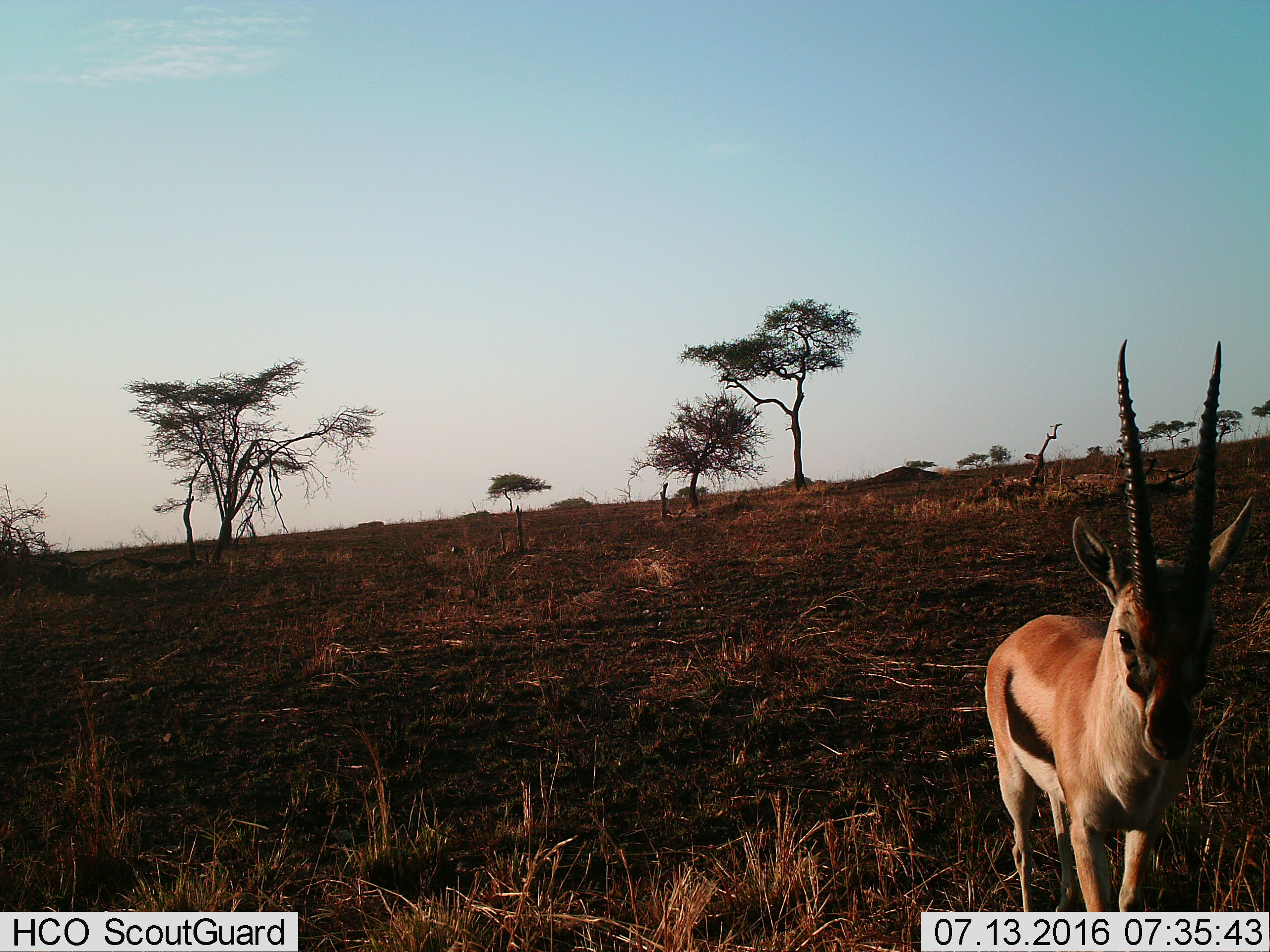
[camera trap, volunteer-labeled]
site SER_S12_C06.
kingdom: Animalia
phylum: Chordata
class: Mammalia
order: Artiodactyla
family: Bovidae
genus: Eudorcas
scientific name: Eudorcas thomsonii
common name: thomson's gazelle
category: gazellethomsons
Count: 1.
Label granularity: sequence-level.